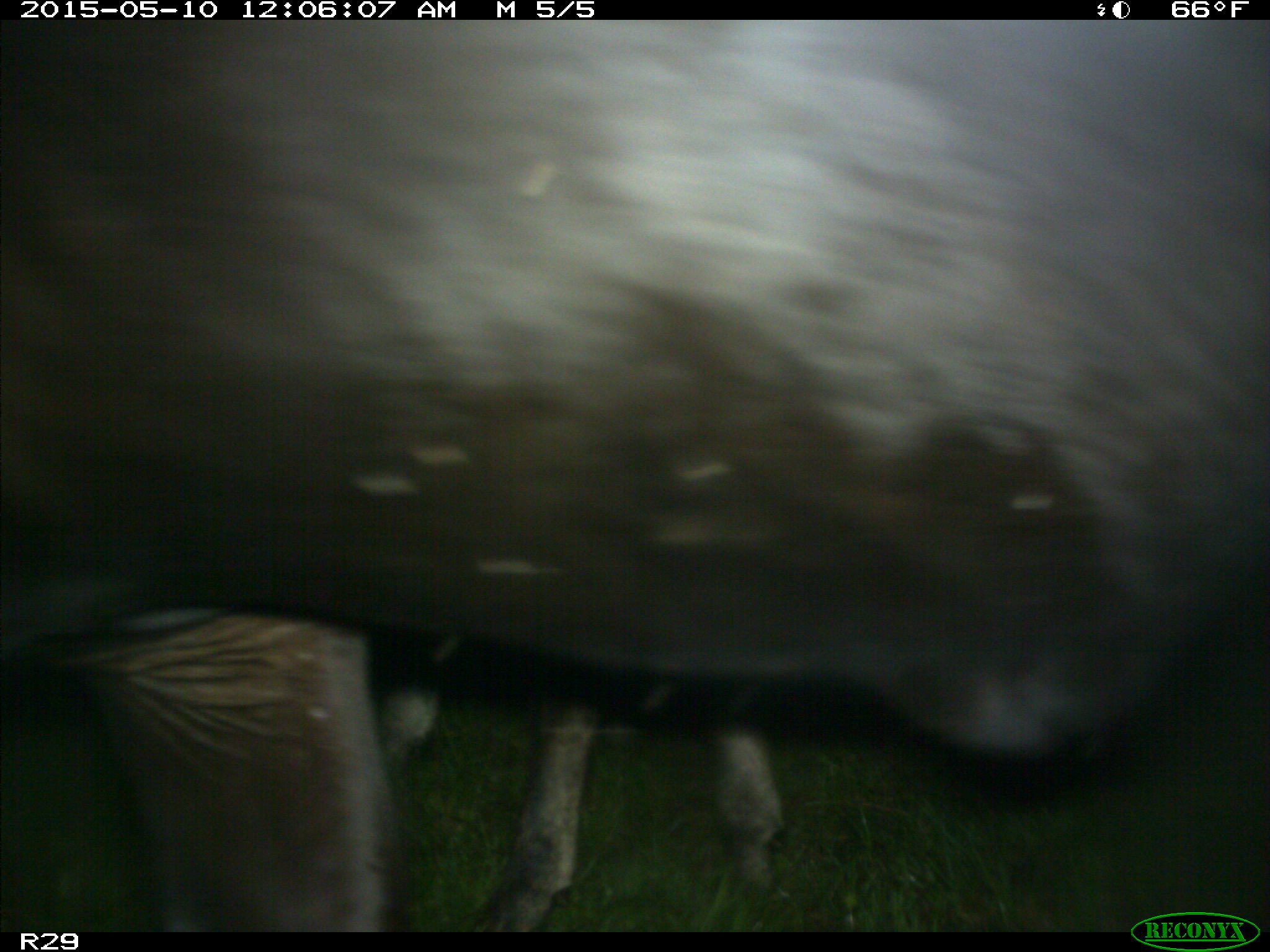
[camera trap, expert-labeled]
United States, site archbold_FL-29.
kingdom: Animalia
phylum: Chordata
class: Mammalia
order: Artiodactyla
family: Bovidae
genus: Bos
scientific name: Bos taurus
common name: domestic cow